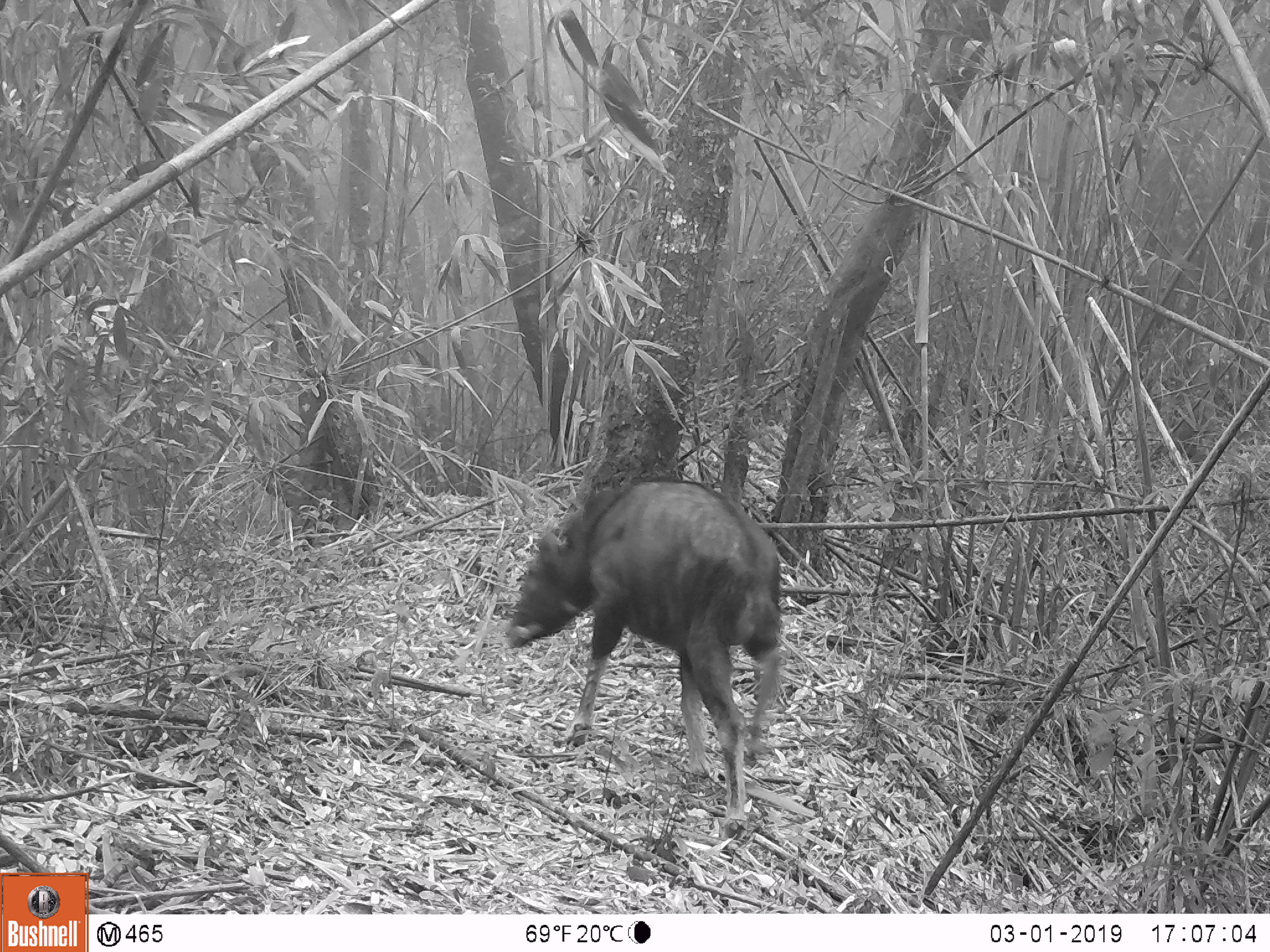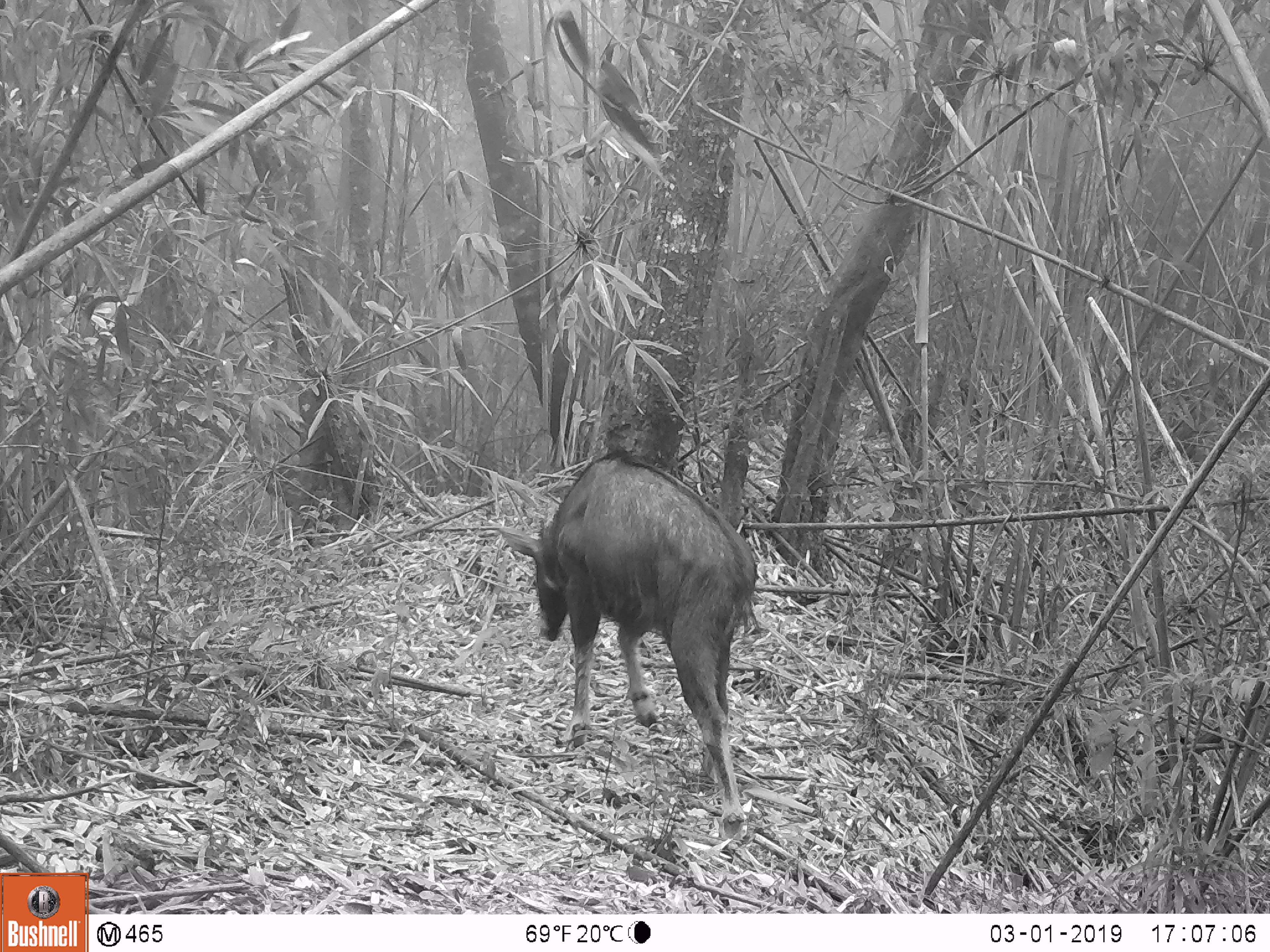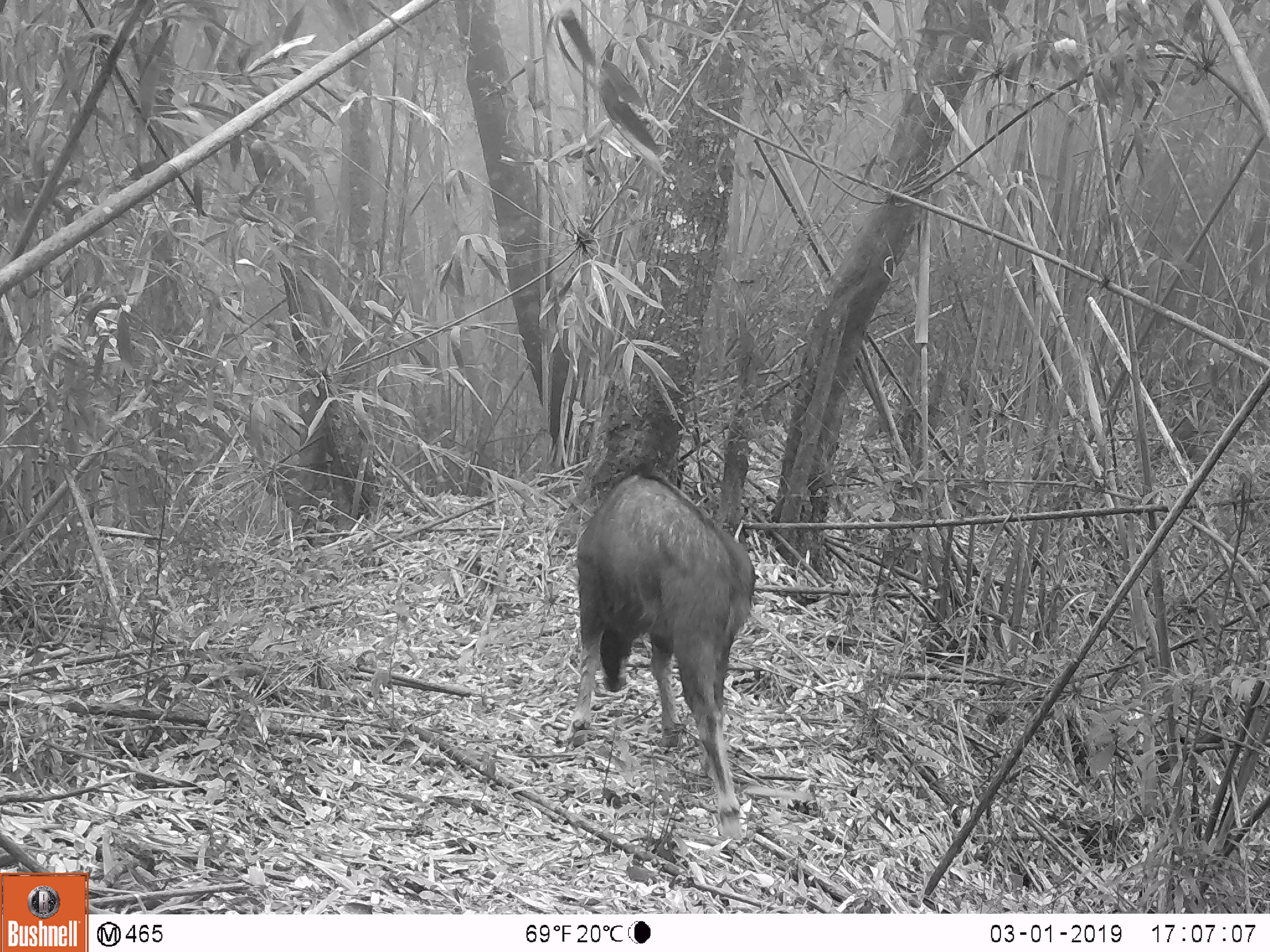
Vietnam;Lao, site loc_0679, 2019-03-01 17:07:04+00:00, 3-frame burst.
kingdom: Animalia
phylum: Chordata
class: Mammalia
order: Artiodactyla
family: Bovidae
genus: Capricornis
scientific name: Capricornis sumatraensis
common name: chinese serow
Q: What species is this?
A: Chinese serow (Capricornis sumatraensis).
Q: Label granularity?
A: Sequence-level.